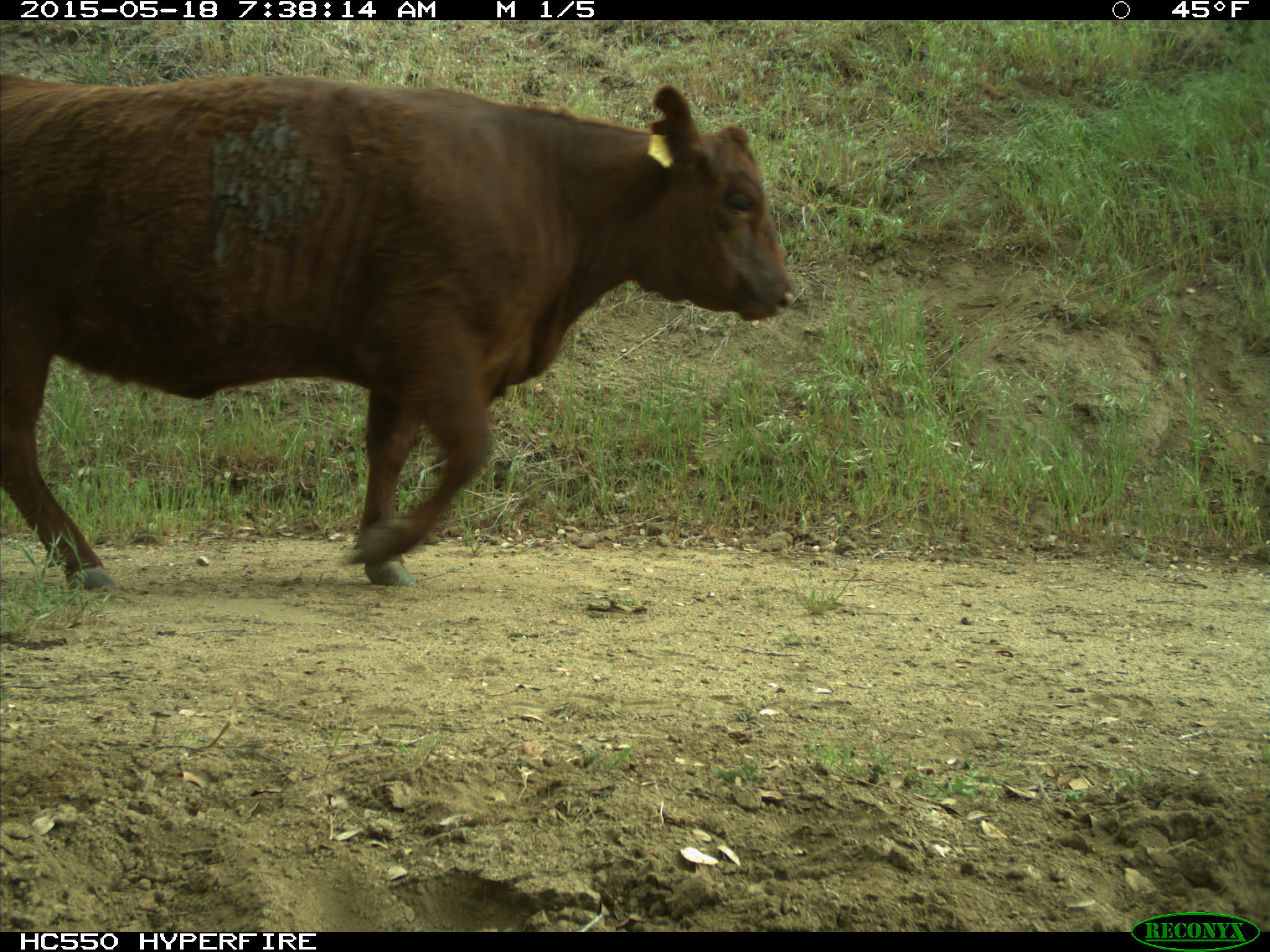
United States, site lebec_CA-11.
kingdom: Animalia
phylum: Chordata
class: Mammalia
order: Artiodactyla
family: Bovidae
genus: Bos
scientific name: Bos taurus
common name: domestic cow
Bos taurus (domestic cow).